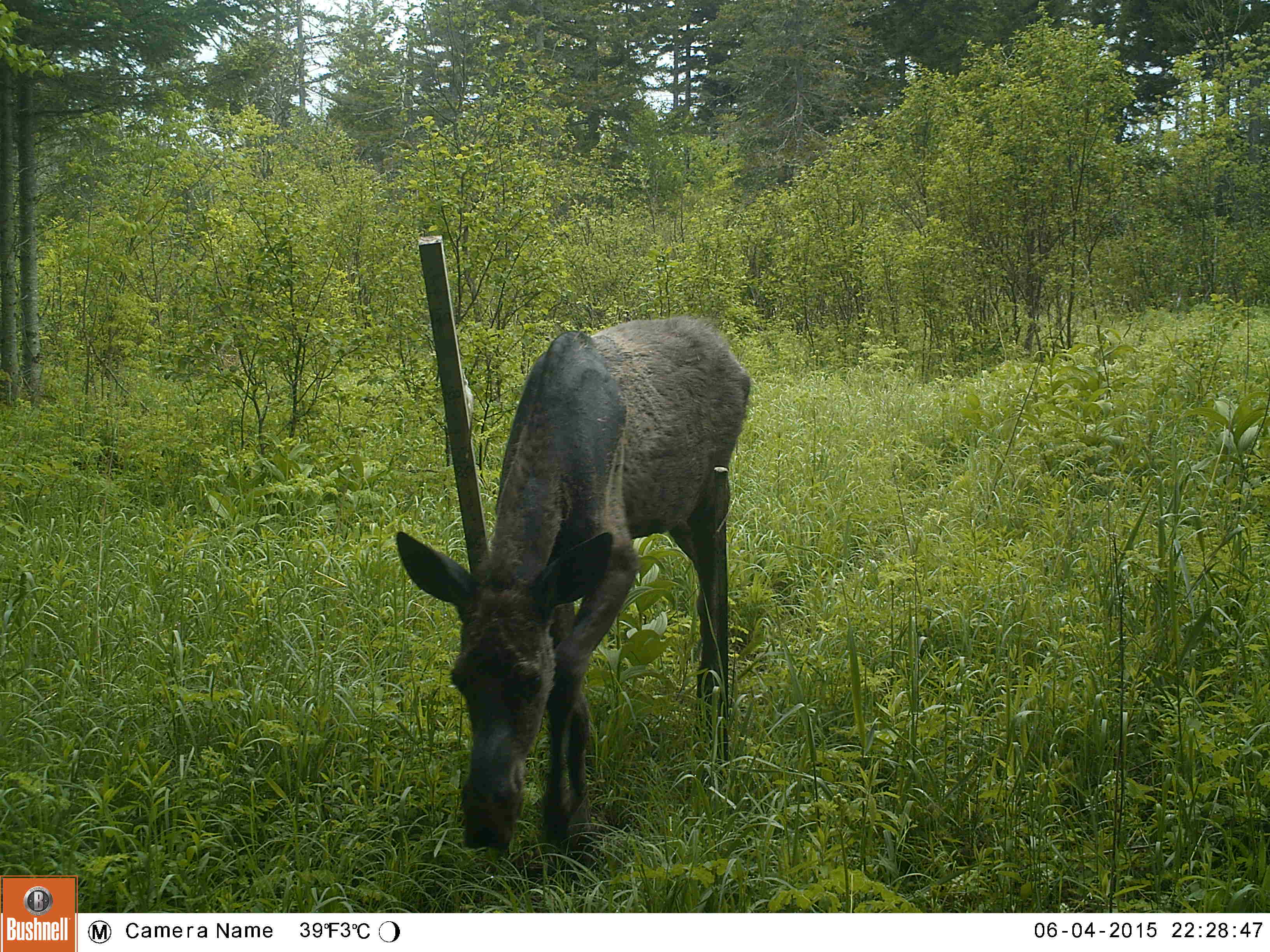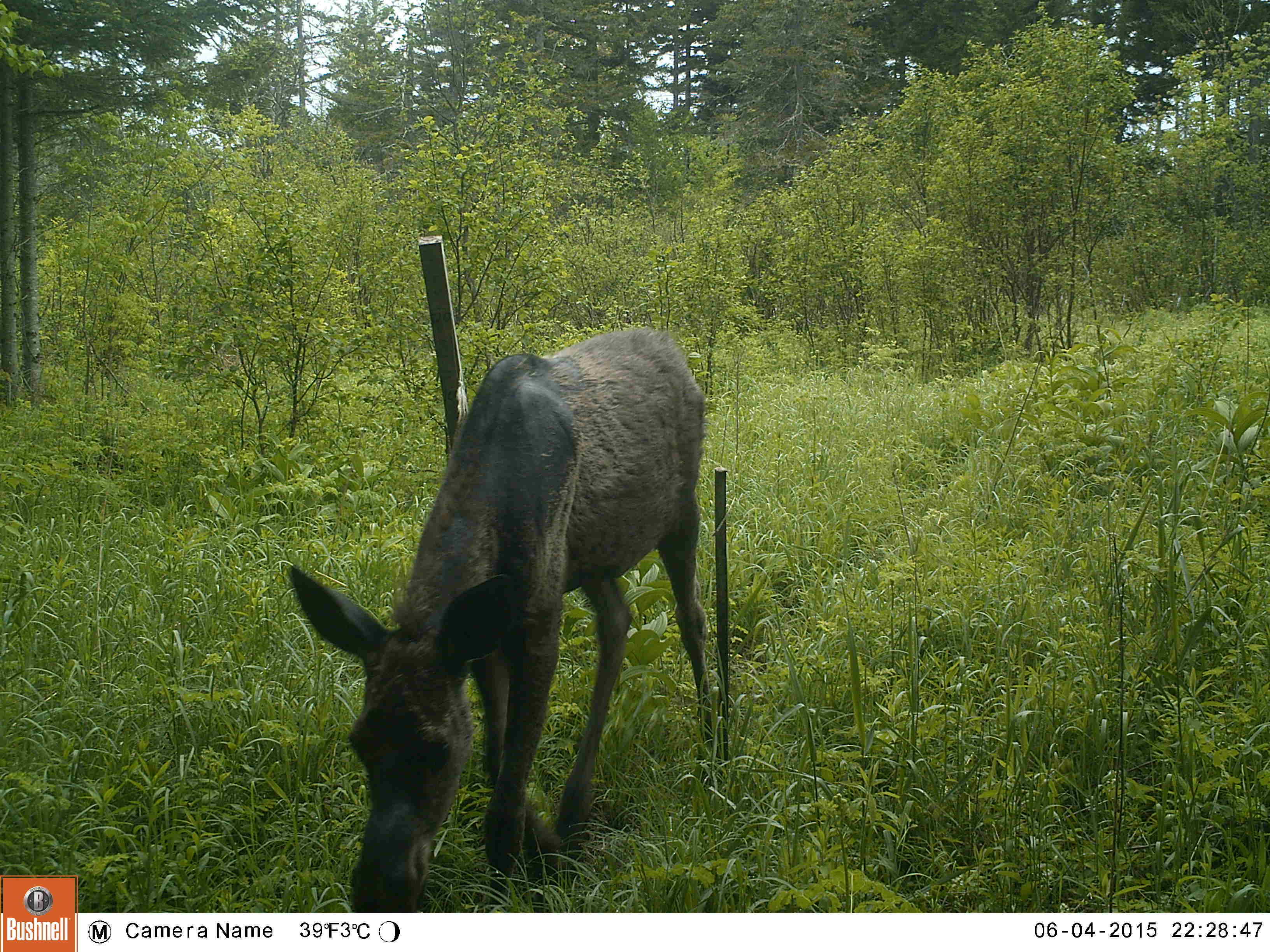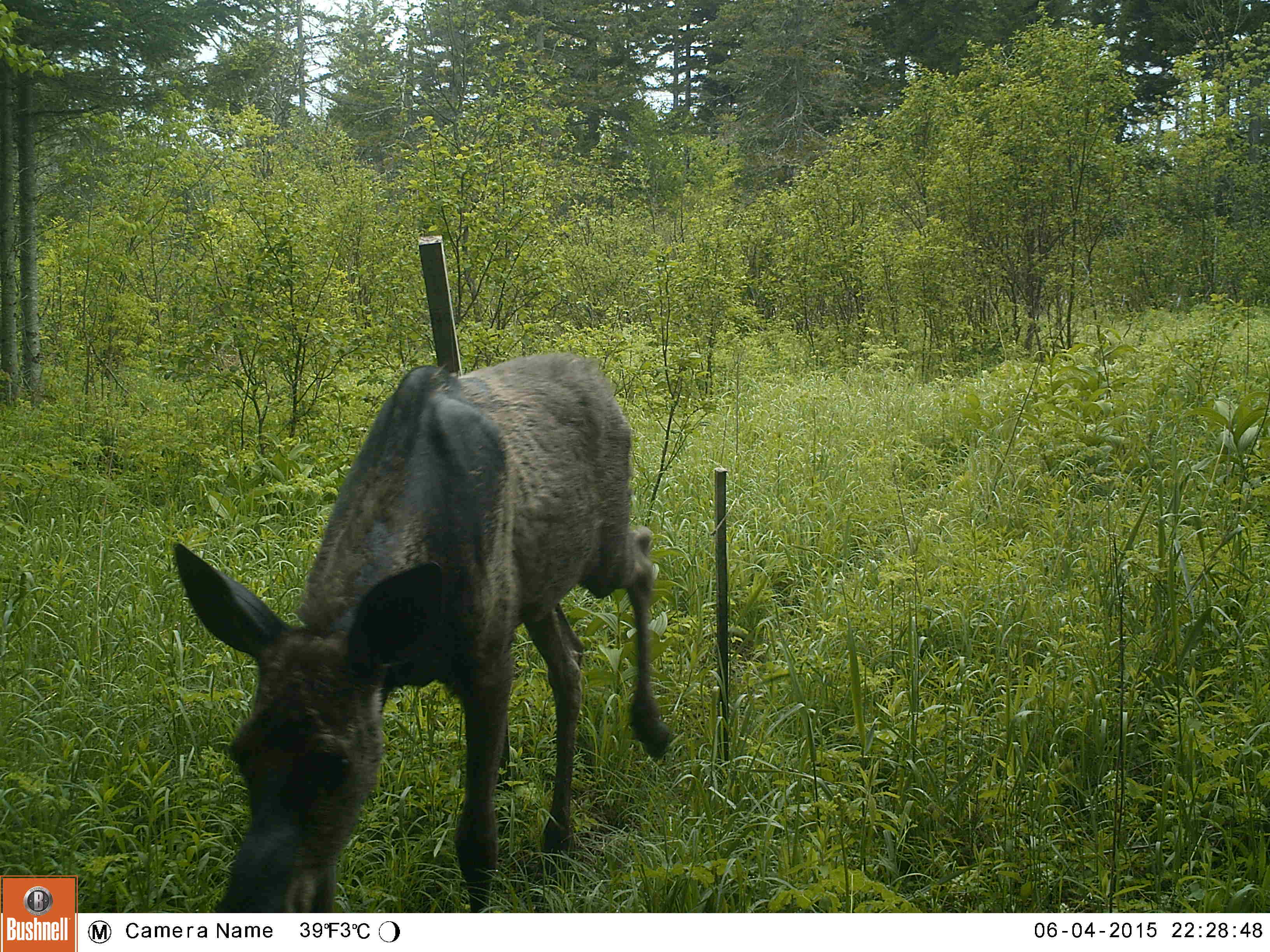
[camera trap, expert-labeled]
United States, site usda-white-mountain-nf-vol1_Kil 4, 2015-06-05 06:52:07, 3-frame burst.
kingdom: Animalia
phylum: Chordata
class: Mammalia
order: Artiodactyla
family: Cervidae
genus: Alces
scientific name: Alces alces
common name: moose